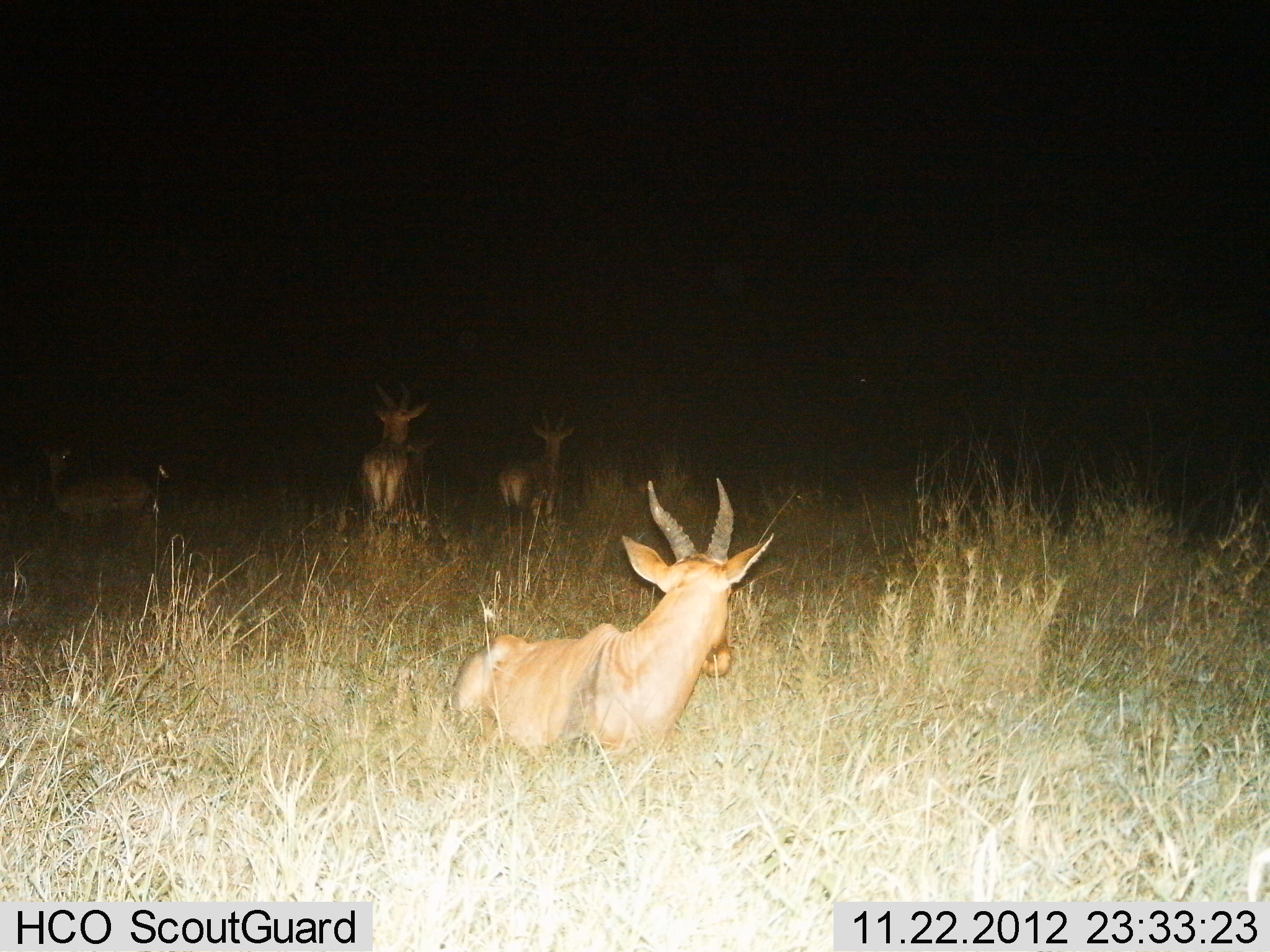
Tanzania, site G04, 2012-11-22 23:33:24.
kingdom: Animalia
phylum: Chordata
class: Mammalia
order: Artiodactyla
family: Bovidae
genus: Damaliscus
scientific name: Damaliscus lunatus jimela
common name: topi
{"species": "topi (Damaliscus lunatus jimela)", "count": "4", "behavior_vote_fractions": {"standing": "64%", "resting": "82%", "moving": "27%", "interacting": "0%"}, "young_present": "0%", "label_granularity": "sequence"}